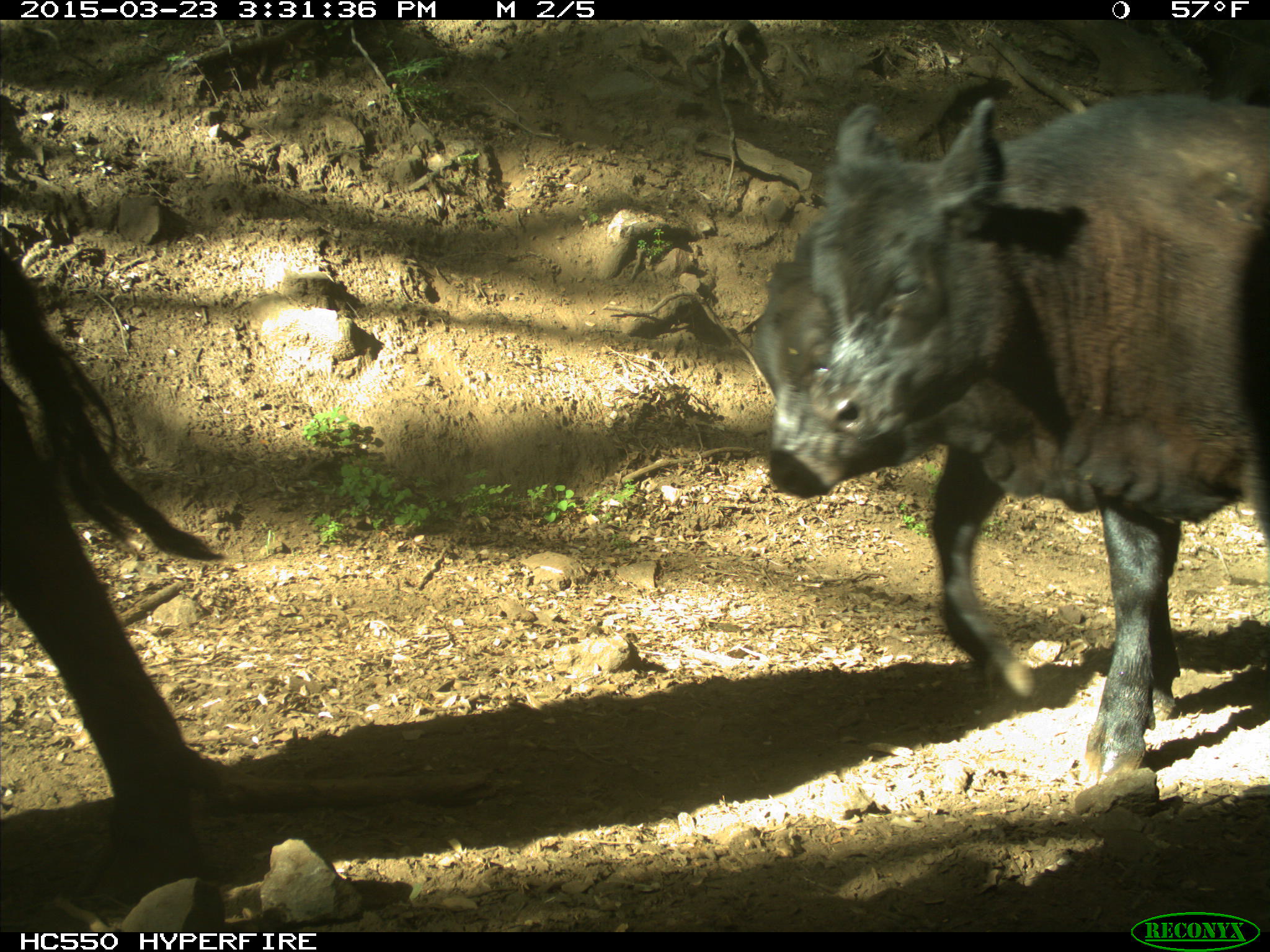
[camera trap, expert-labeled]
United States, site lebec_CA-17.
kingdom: Animalia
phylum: Chordata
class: Mammalia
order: Artiodactyla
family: Bovidae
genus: Bos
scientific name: Bos taurus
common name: domestic cow